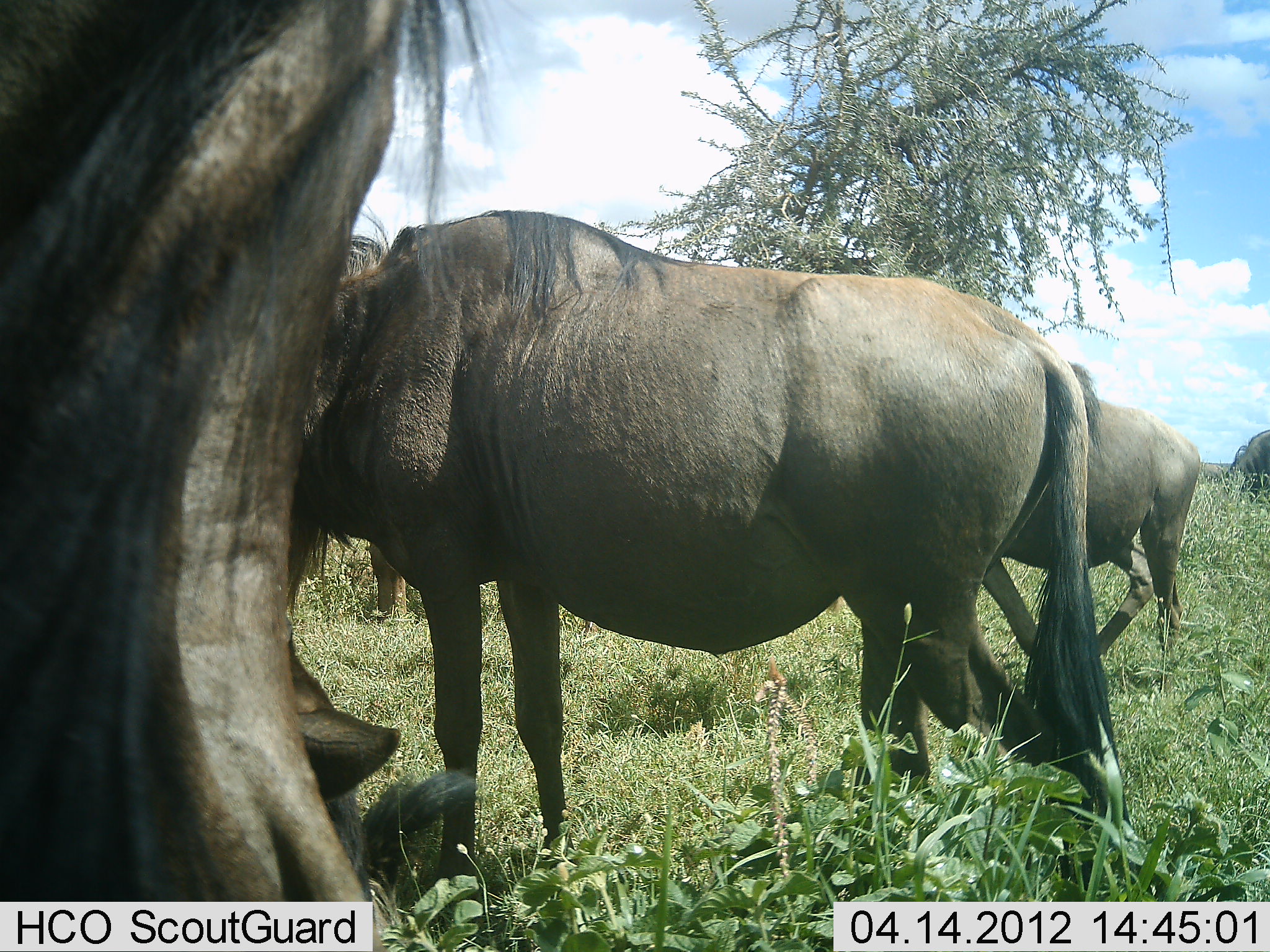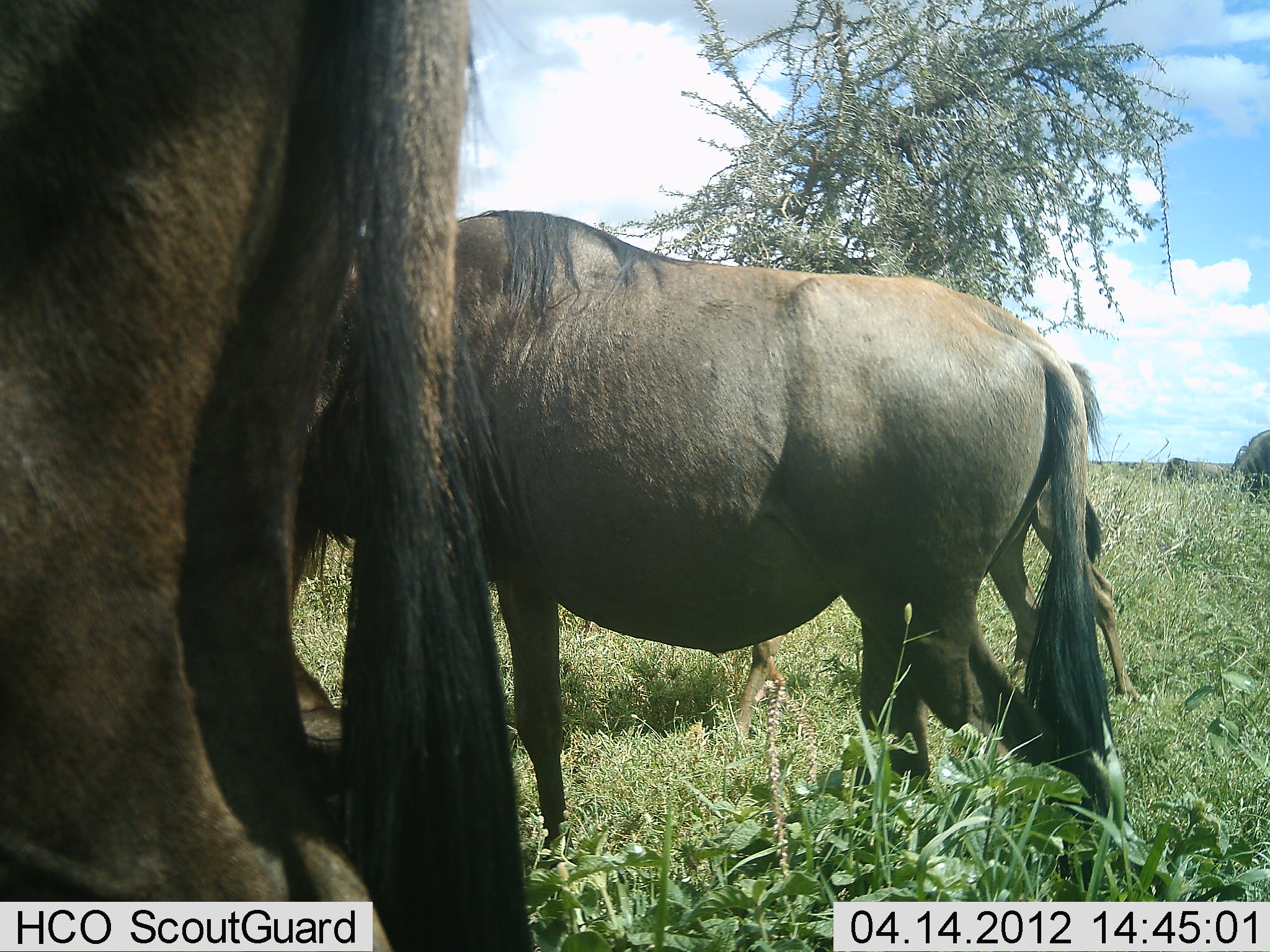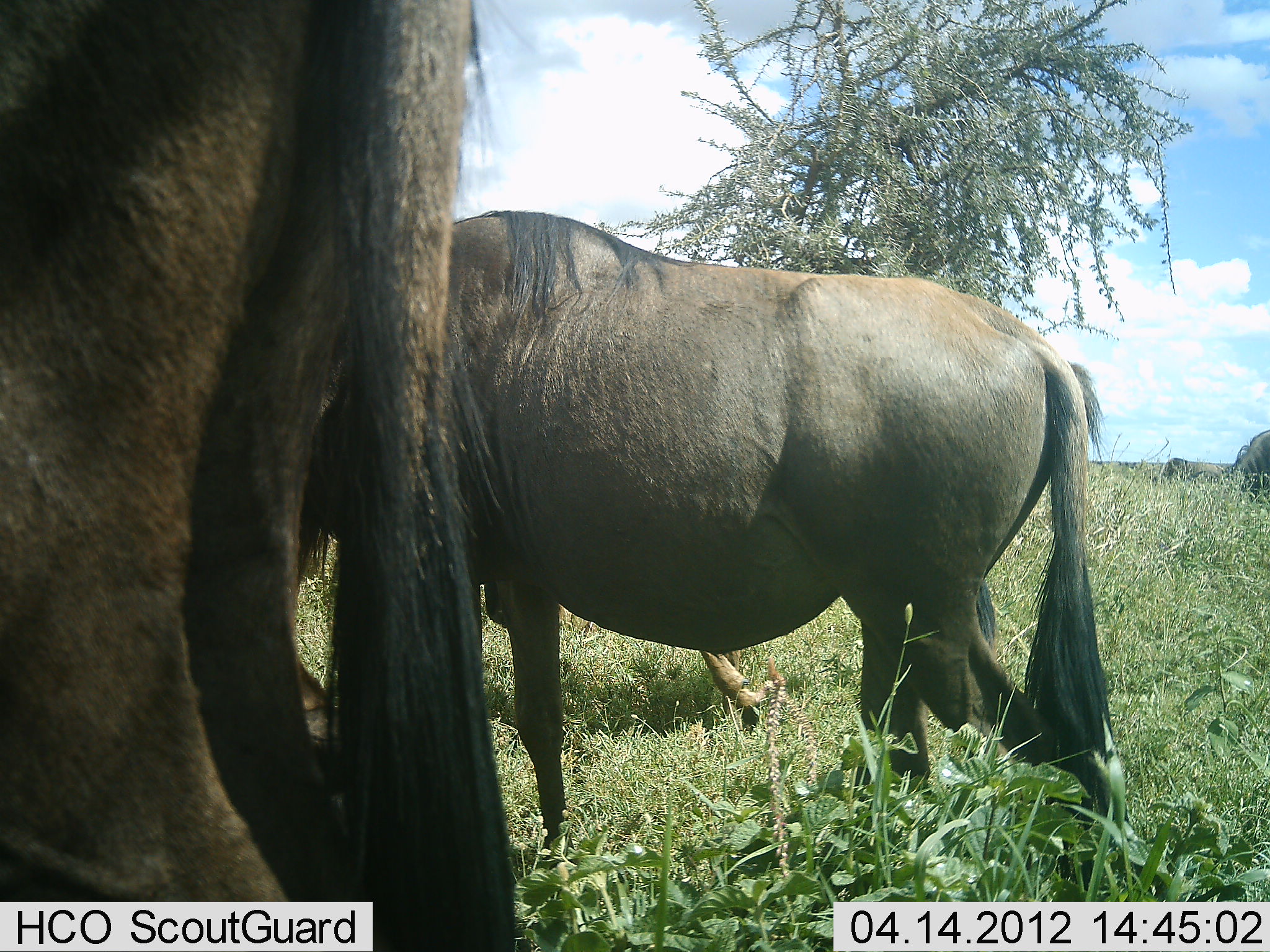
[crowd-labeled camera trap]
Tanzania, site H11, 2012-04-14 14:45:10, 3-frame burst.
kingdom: Animalia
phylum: Chordata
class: Mammalia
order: Artiodactyla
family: Bovidae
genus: Connochaetes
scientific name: Connochaetes taurinus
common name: blue wildebeest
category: wildebeest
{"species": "wildebeest (blue wildebeest) (Connochaetes taurinus)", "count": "5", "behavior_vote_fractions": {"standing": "75%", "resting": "33%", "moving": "46%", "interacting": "0%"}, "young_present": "17%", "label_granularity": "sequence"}